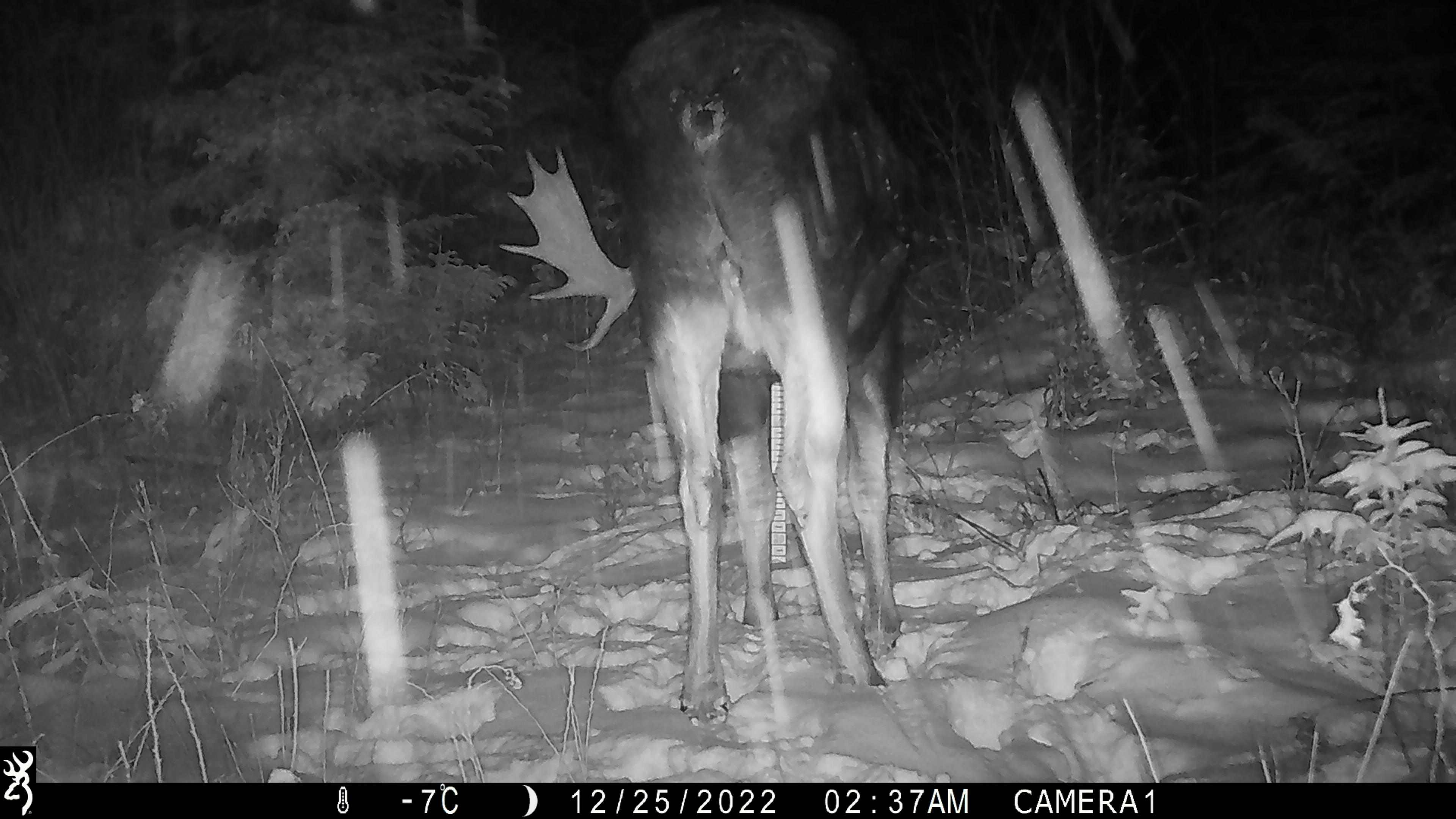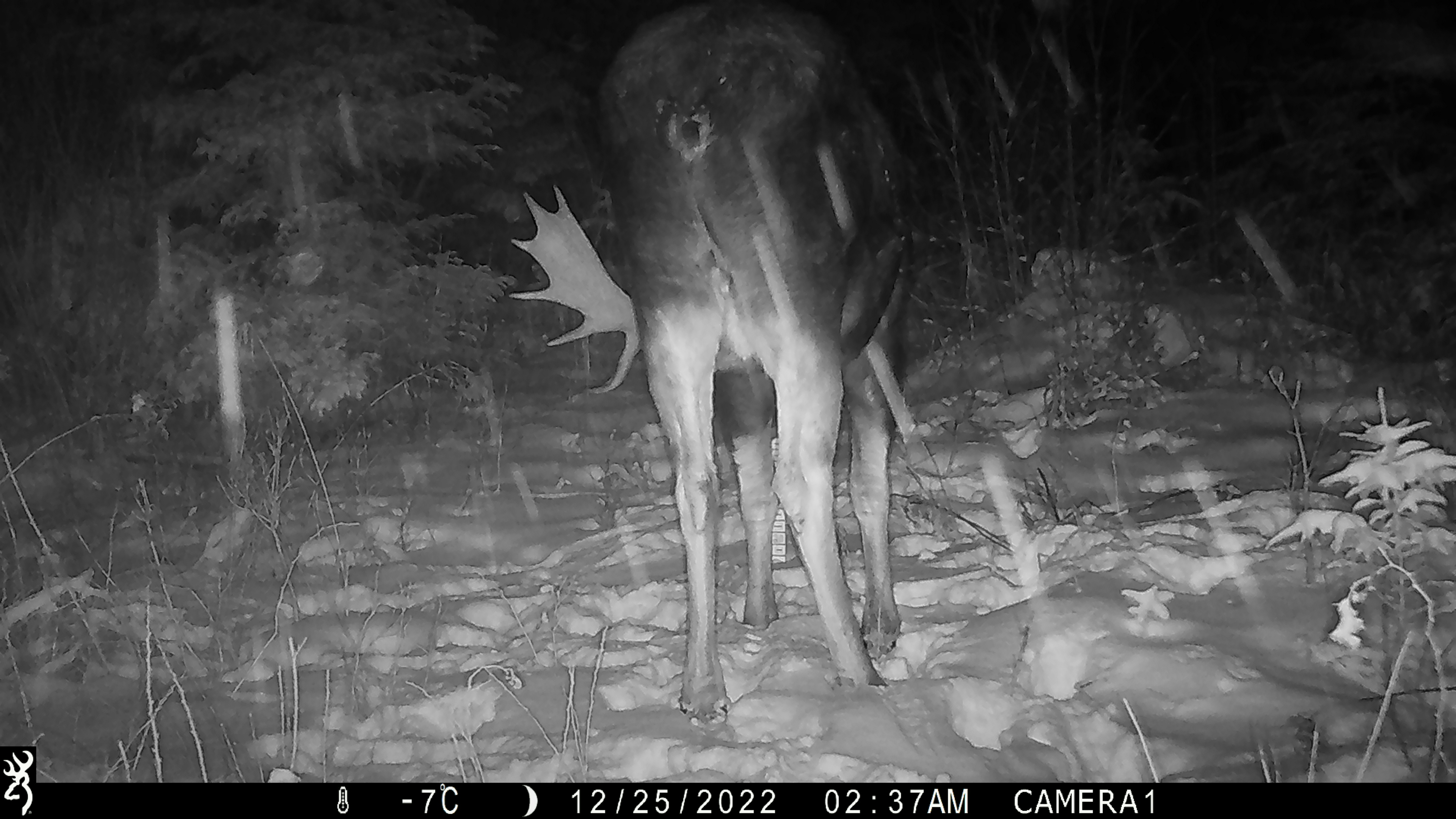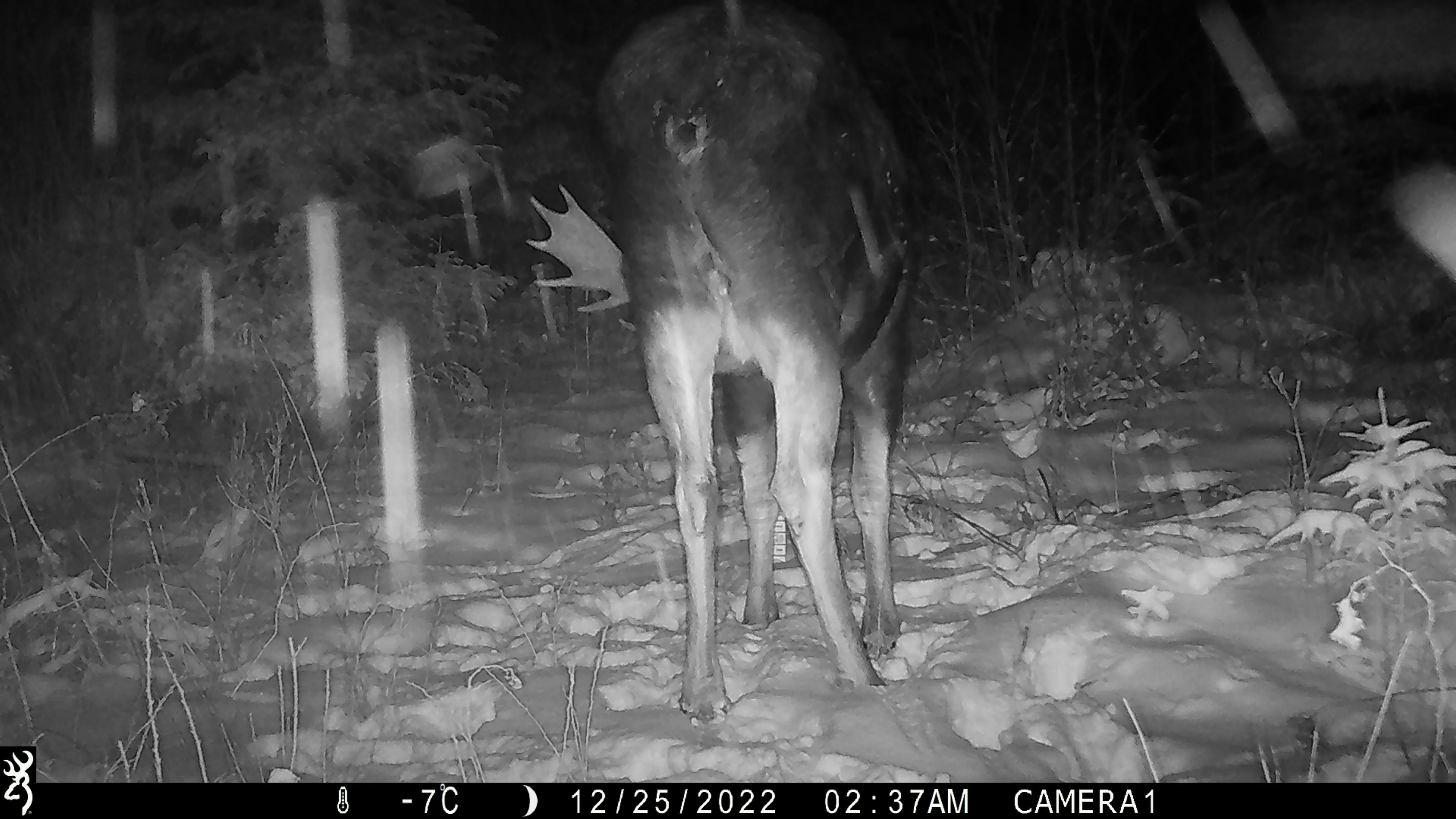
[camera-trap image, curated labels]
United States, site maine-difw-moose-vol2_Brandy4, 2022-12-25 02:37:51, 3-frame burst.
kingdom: Animalia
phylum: Chordata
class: Mammalia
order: Artiodactyla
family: Cervidae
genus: Alces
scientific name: Alces alces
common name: moose